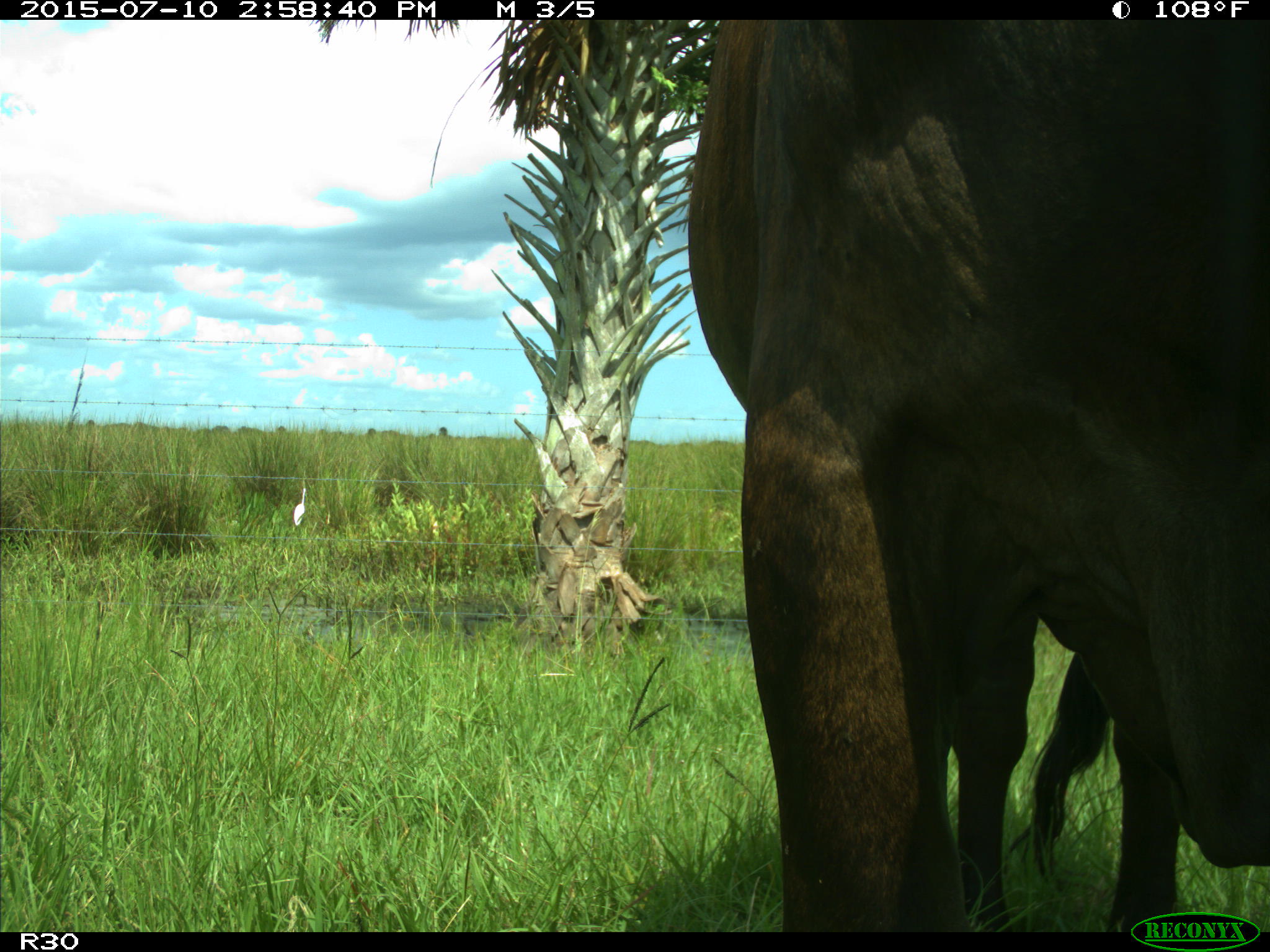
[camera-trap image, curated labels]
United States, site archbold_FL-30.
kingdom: Animalia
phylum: Chordata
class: Mammalia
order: Artiodactyla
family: Bovidae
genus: Bos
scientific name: Bos taurus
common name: domestic cow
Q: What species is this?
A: Bos taurus (domestic cow).